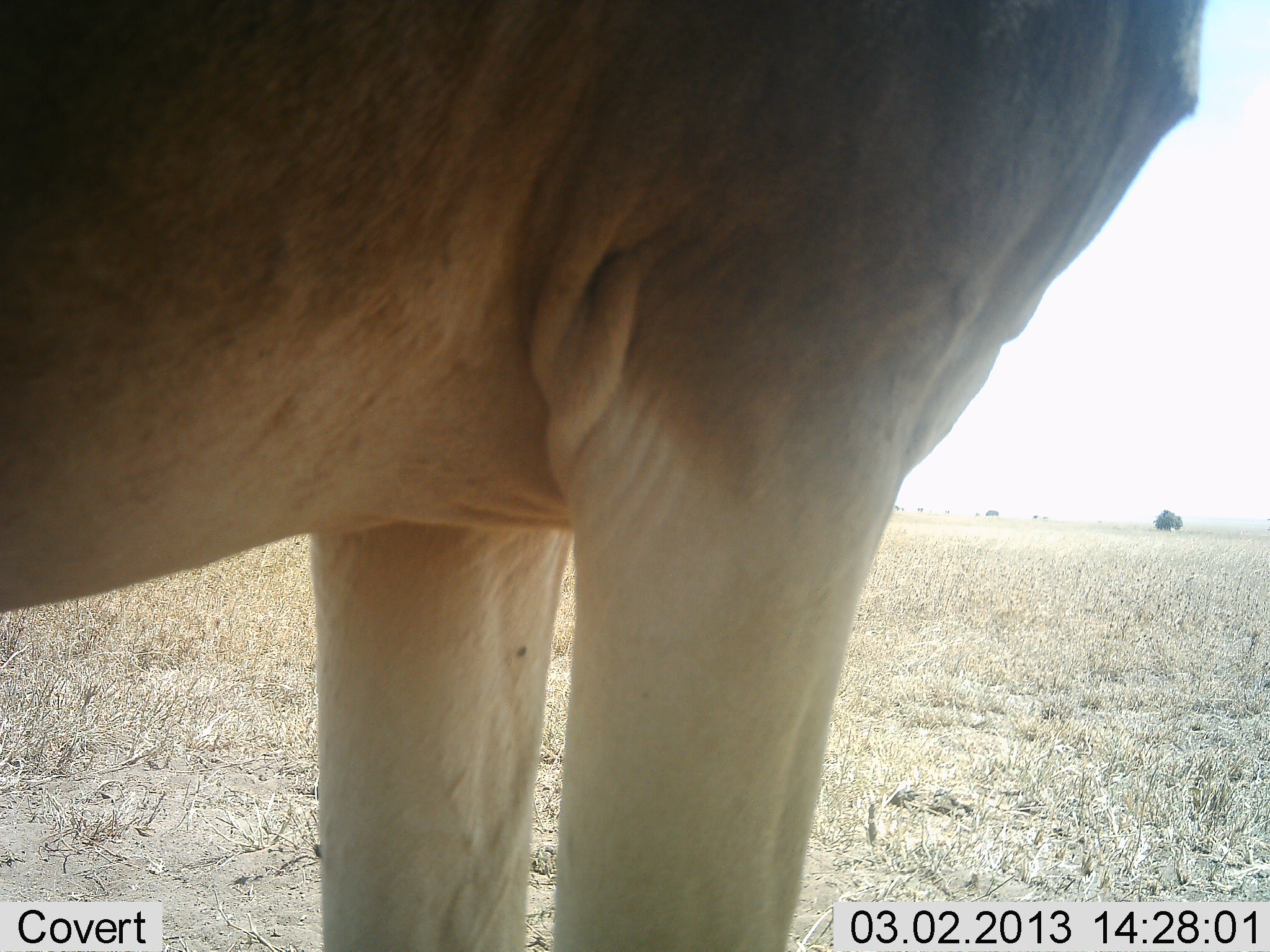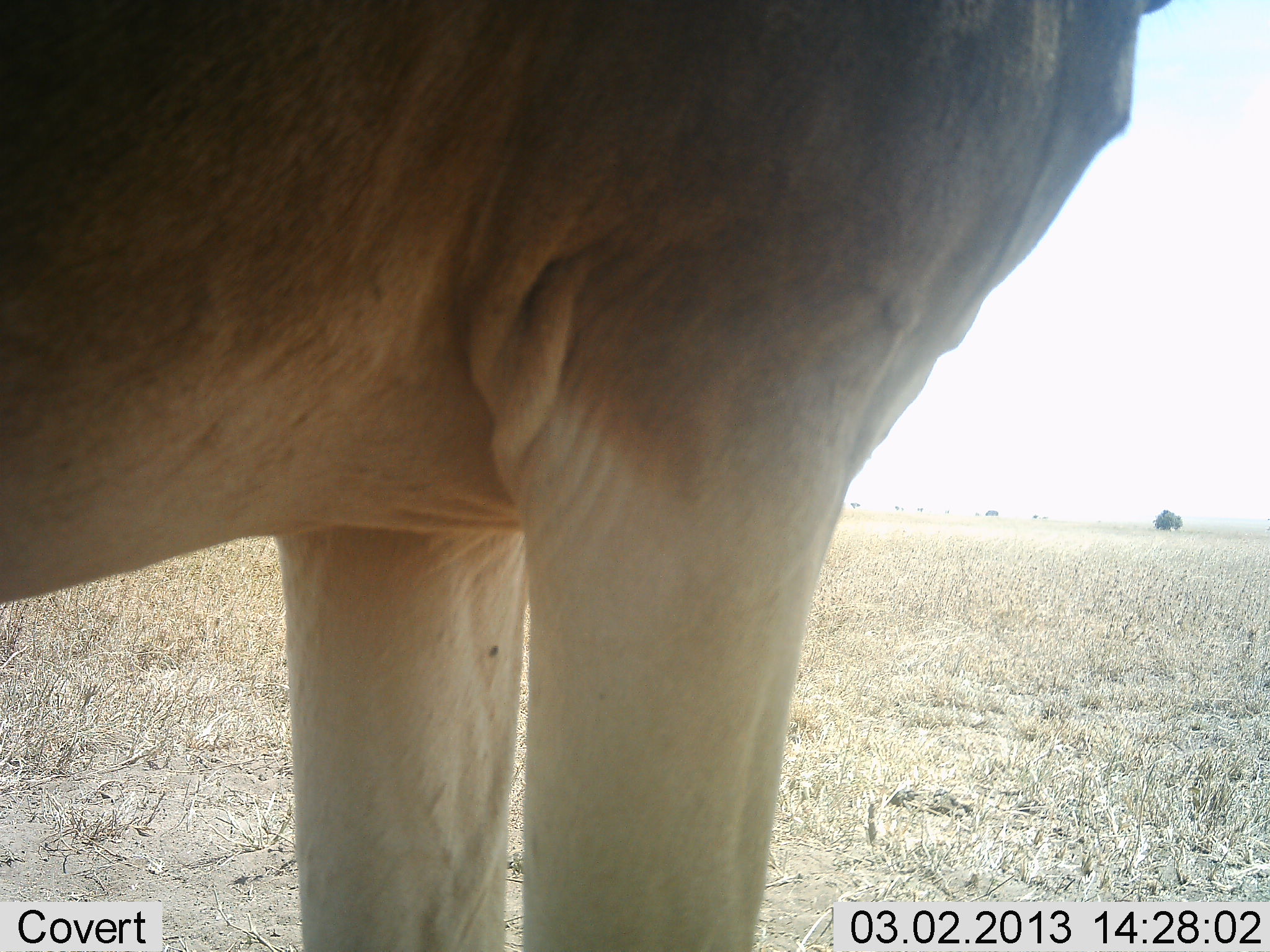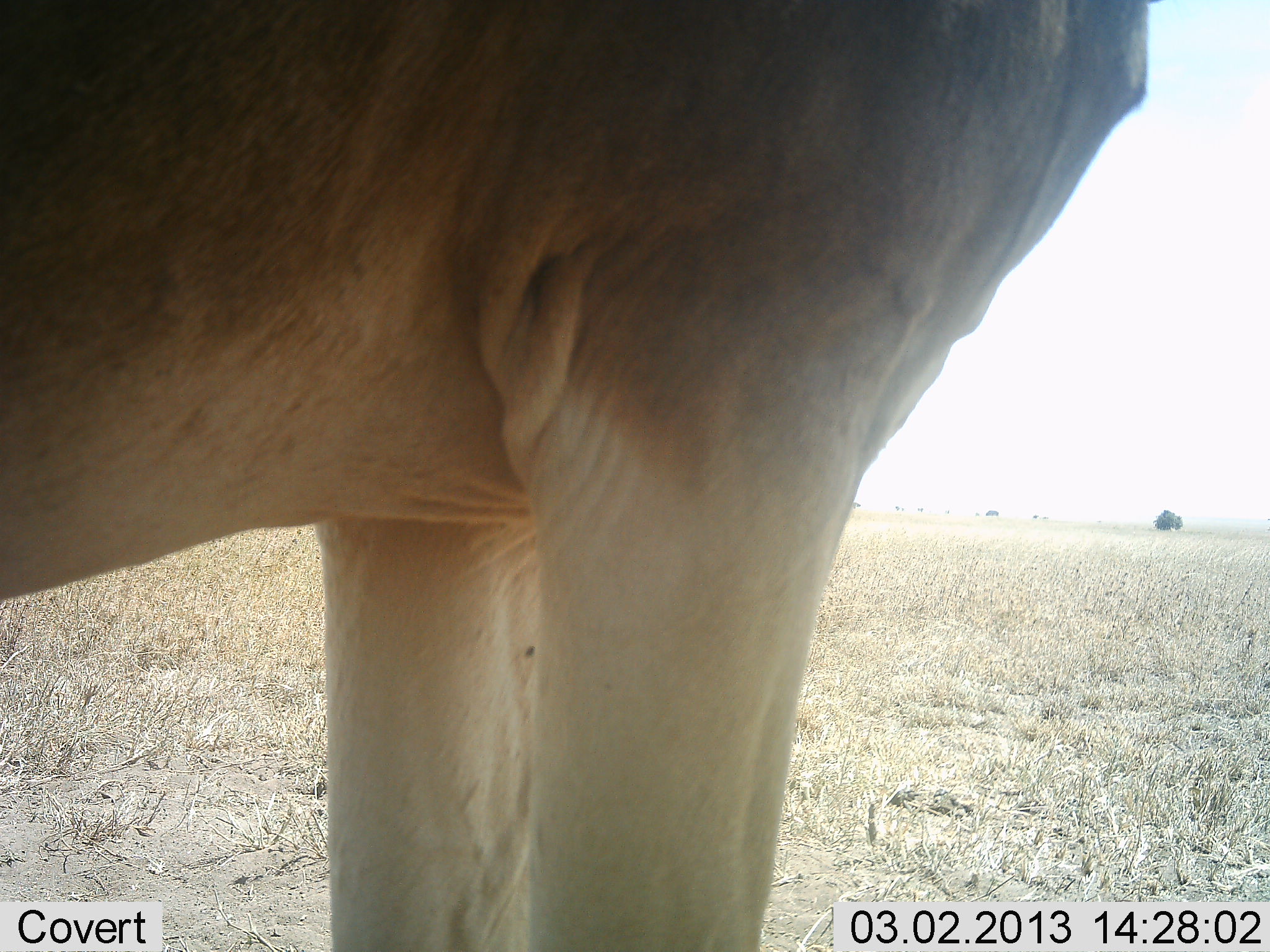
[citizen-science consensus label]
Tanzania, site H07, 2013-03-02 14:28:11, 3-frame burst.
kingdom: Animalia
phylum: Chordata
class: Mammalia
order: Artiodactyla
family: Bovidae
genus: Alcelaphus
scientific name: Alcelaphus buselaphus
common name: hartebeest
Hartebeest (Alcelaphus buselaphus), count 1. Behavior (volunteer vote fractions): standing 100%, resting 0%, moving 0%, interacting 0%. Young present (vote fraction): 0%. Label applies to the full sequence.